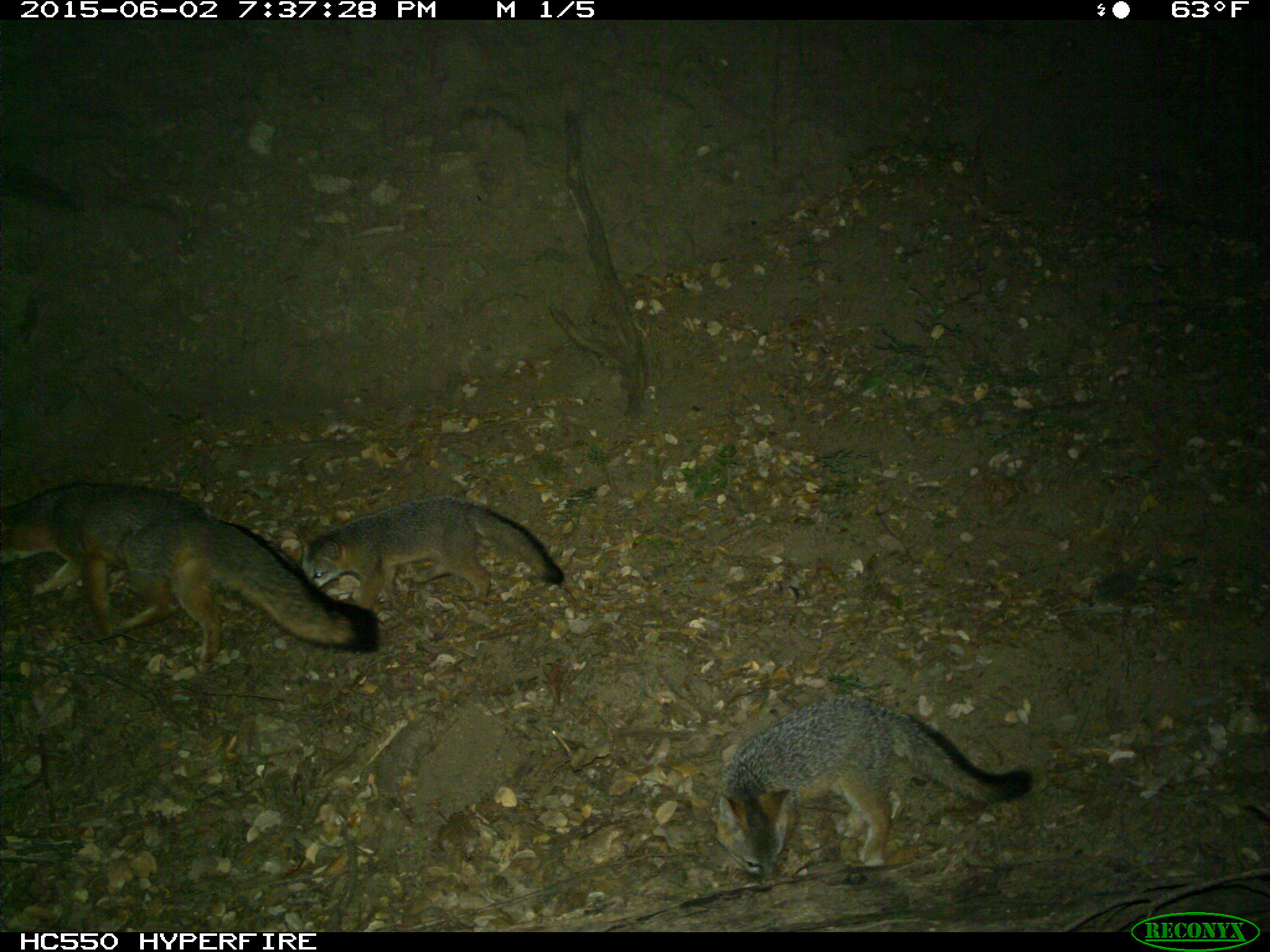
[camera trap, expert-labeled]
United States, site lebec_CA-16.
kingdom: Animalia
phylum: Chordata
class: Mammalia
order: Carnivora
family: Canidae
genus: Urocyon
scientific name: Urocyon cinereoargenteus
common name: gray fox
Urocyon cinereoargenteus (gray fox).